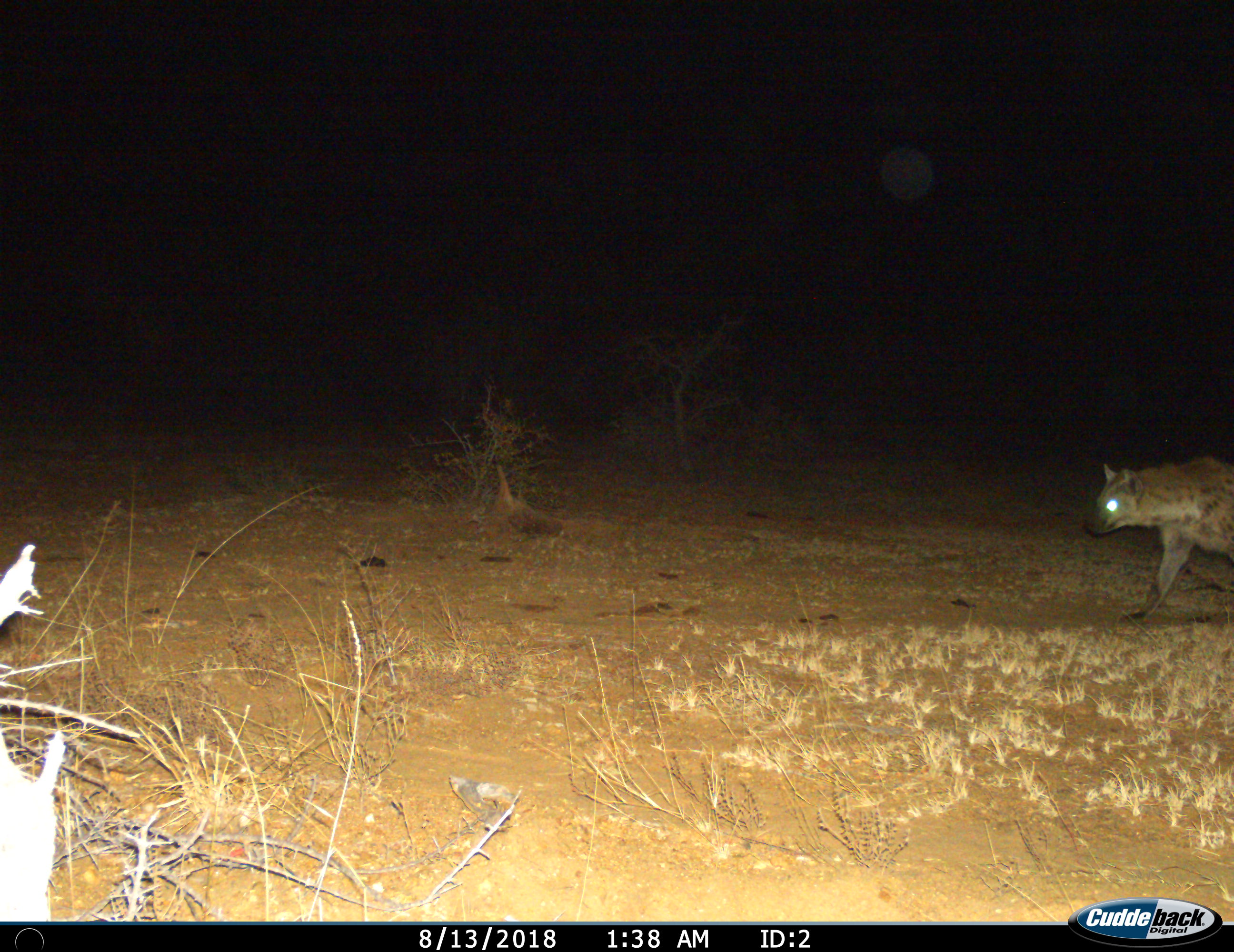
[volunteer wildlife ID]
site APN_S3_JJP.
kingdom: Animalia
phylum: Chordata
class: Mammalia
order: Carnivora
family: Hyaenidae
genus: Crocuta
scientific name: Crocuta crocuta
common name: spotted hyena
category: hyenaspotted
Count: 1.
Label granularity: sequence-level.